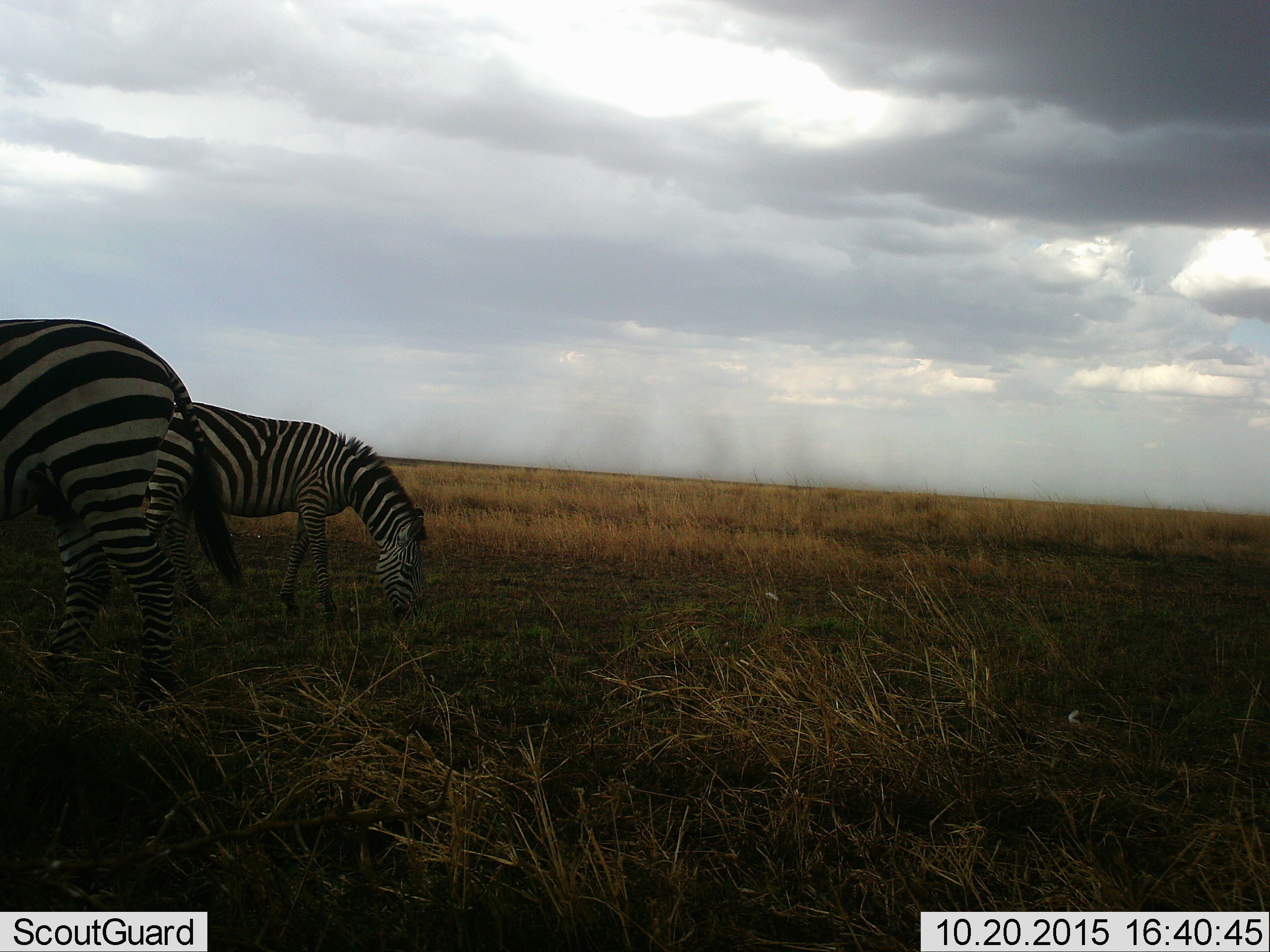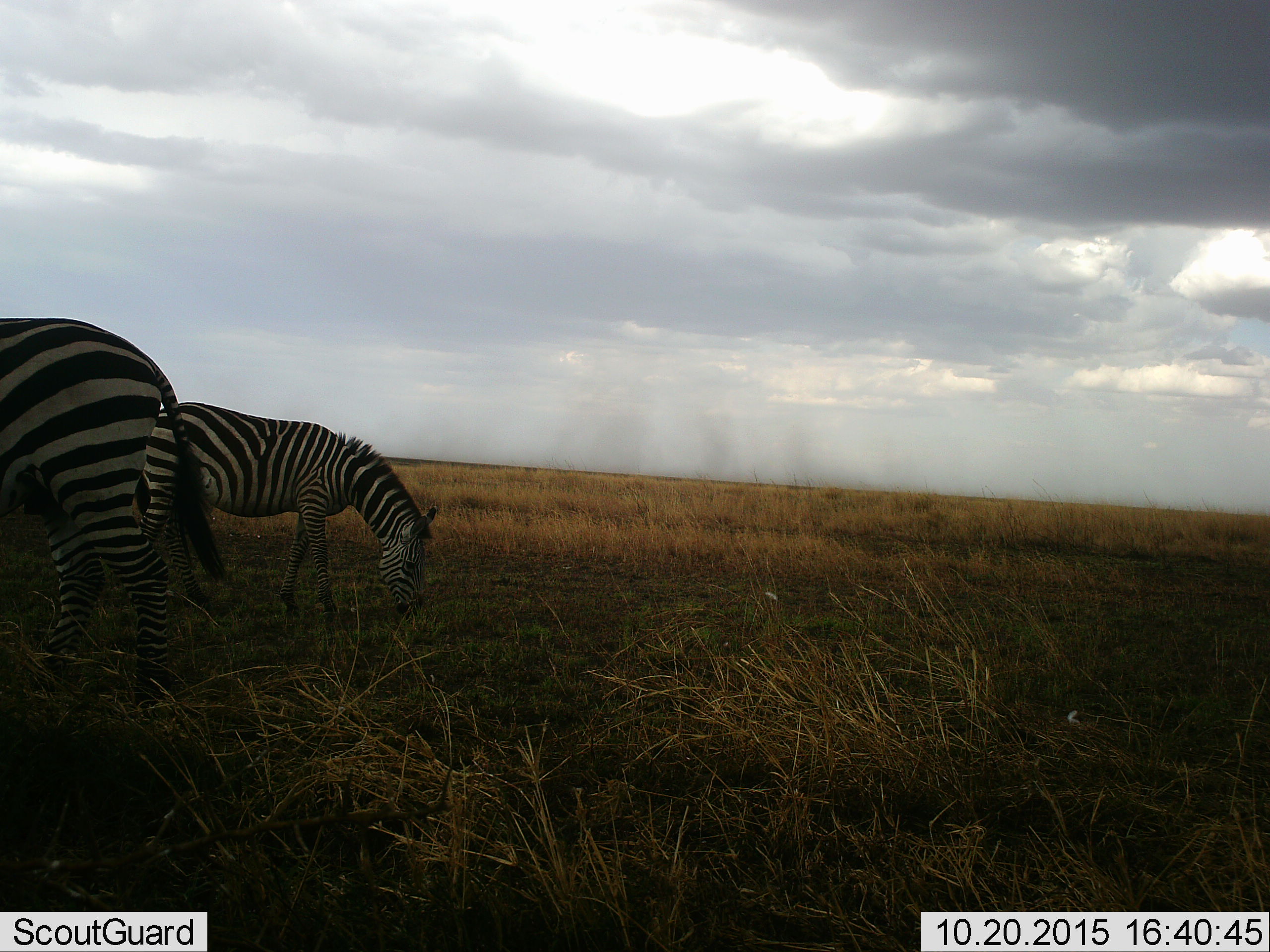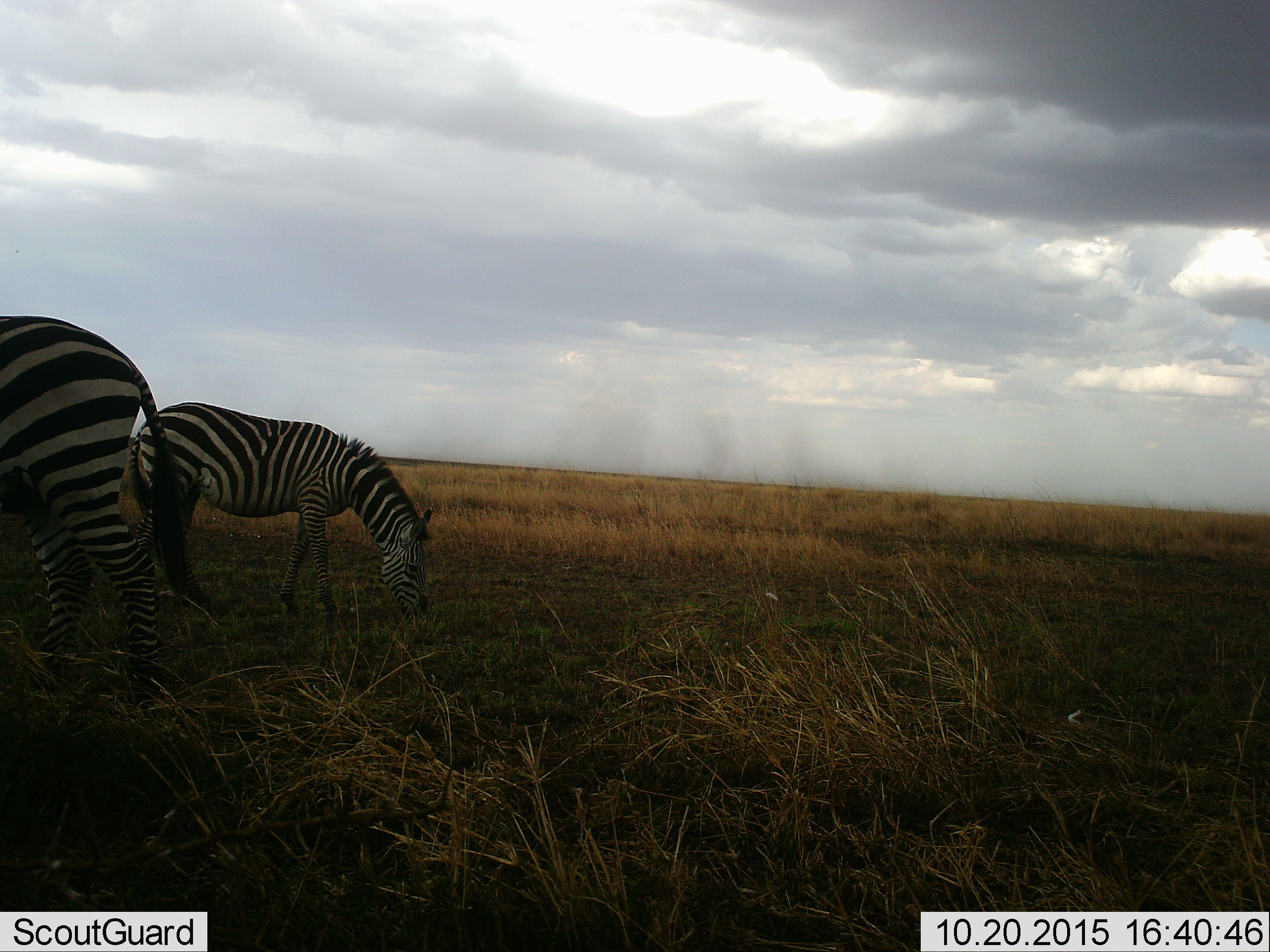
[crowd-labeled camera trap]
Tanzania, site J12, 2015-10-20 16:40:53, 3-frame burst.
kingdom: Animalia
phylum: Chordata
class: Mammalia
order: Perissodactyla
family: Equidae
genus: Equus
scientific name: Equus quagga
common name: plains zebra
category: zebra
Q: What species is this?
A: Zebra (plains zebra) (Equus quagga).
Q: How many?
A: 2.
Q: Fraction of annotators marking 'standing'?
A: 40%.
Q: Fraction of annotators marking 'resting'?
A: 0%.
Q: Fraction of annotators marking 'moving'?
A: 10%.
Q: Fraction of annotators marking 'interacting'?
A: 0%.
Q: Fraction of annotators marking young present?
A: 0%.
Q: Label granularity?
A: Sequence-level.